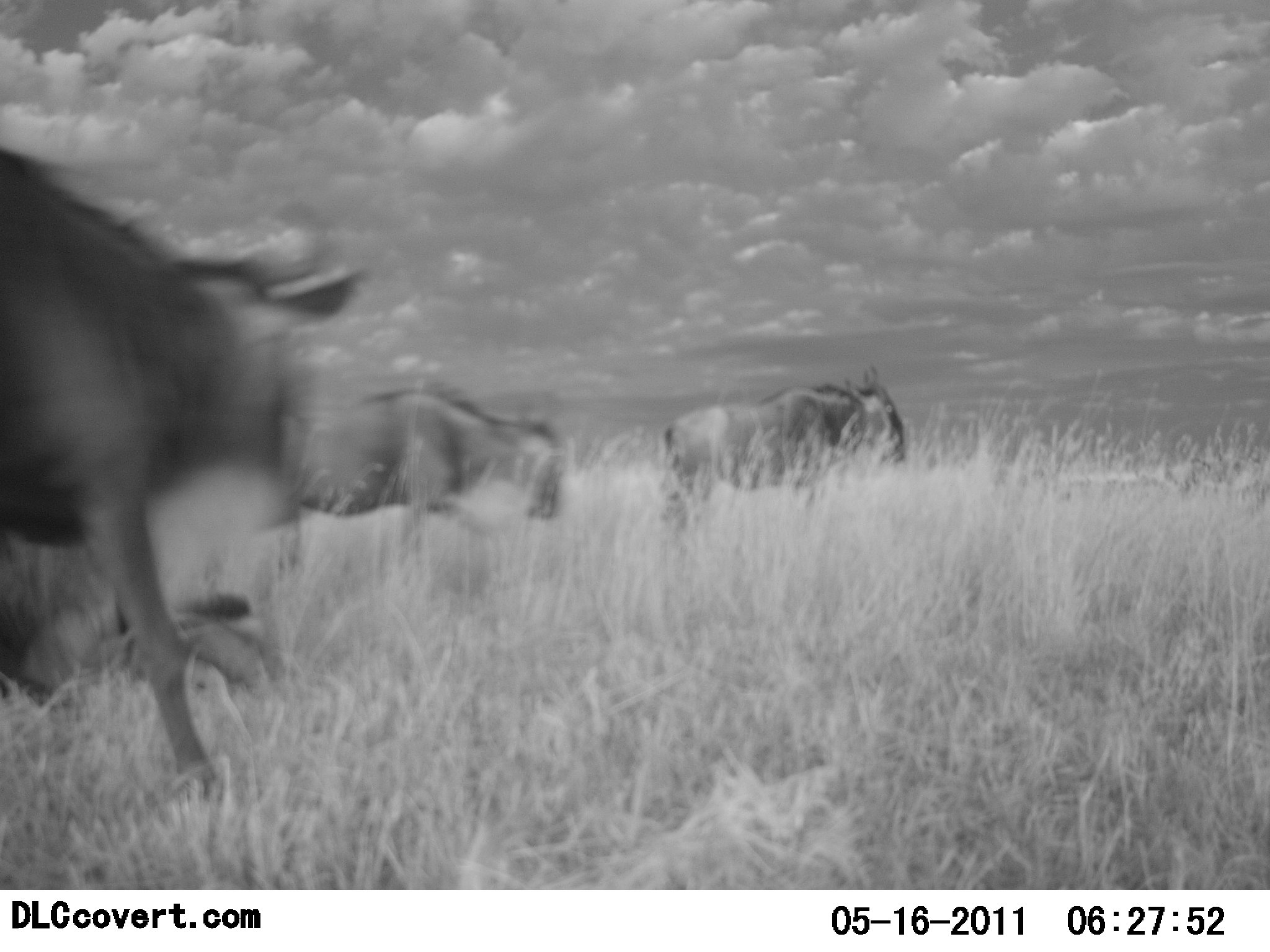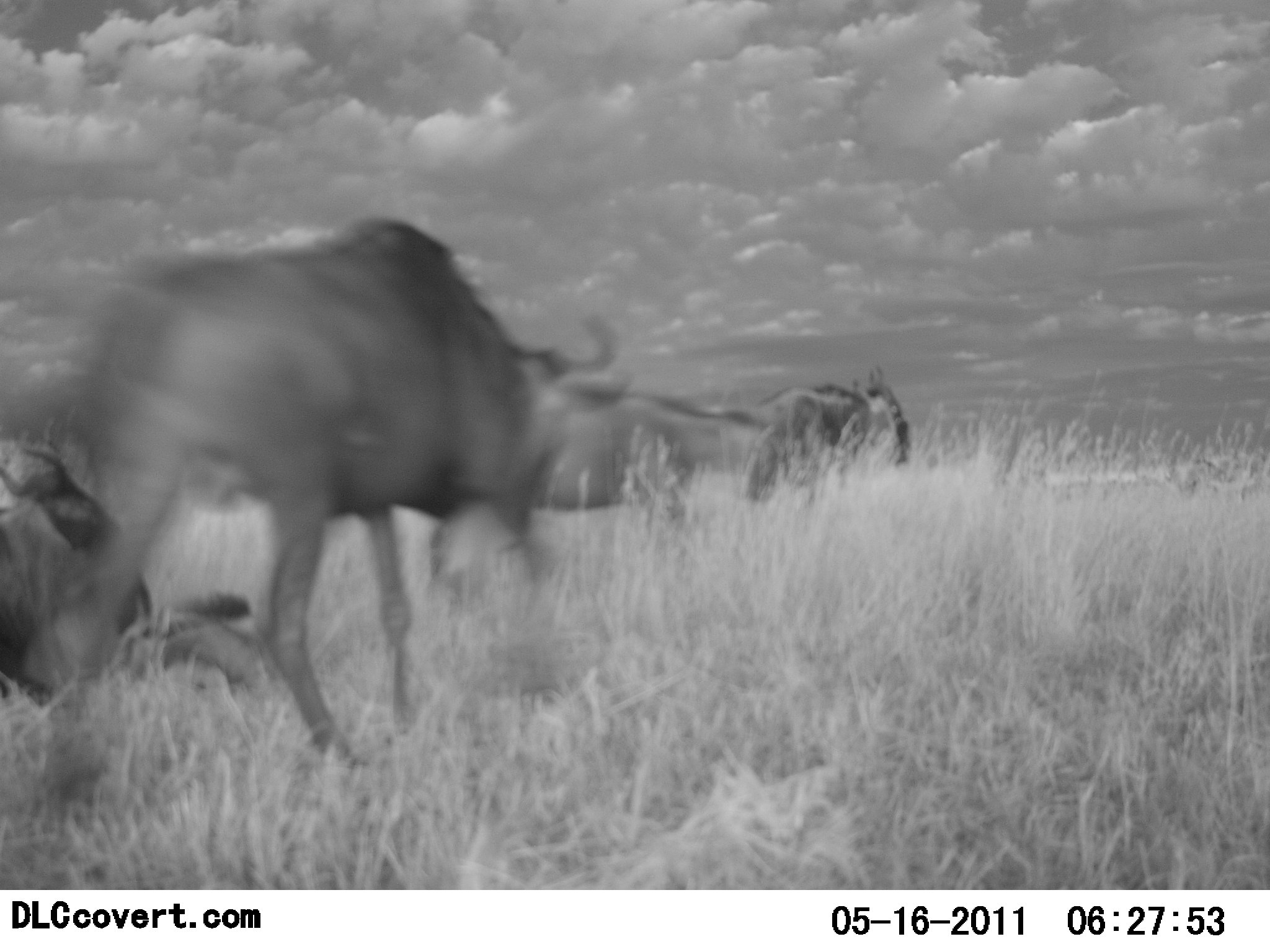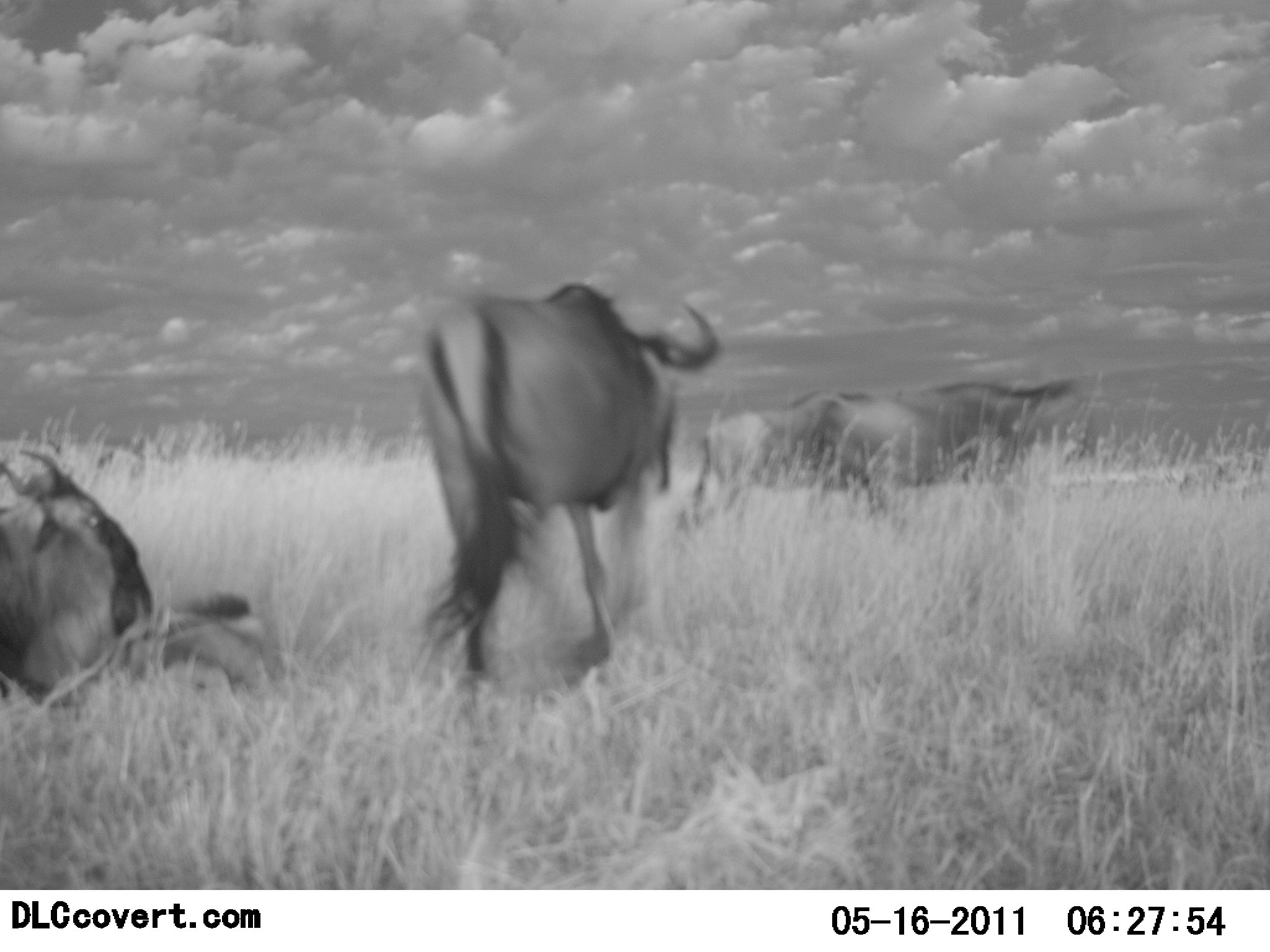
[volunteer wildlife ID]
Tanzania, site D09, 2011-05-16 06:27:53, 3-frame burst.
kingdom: Animalia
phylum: Chordata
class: Mammalia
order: Artiodactyla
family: Bovidae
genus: Connochaetes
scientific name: Connochaetes taurinus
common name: blue wildebeest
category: wildebeest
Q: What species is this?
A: Wildebeest (blue wildebeest) (Connochaetes taurinus).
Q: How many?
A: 4.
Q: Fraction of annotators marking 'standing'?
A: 9%.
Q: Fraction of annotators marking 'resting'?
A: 73%.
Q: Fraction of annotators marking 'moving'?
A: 100%.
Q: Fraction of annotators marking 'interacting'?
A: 0%.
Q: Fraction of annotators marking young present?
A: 0%.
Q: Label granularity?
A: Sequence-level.